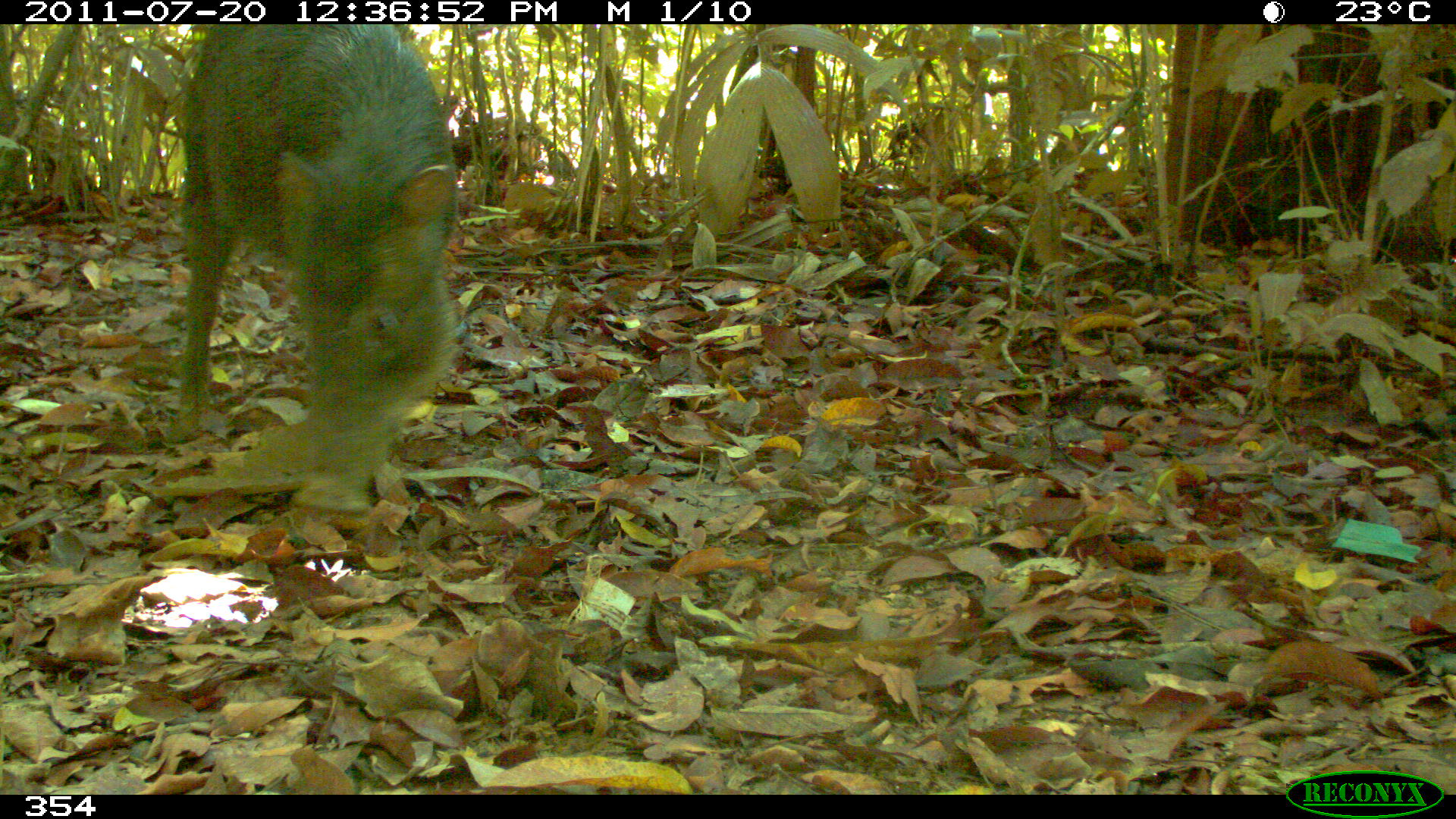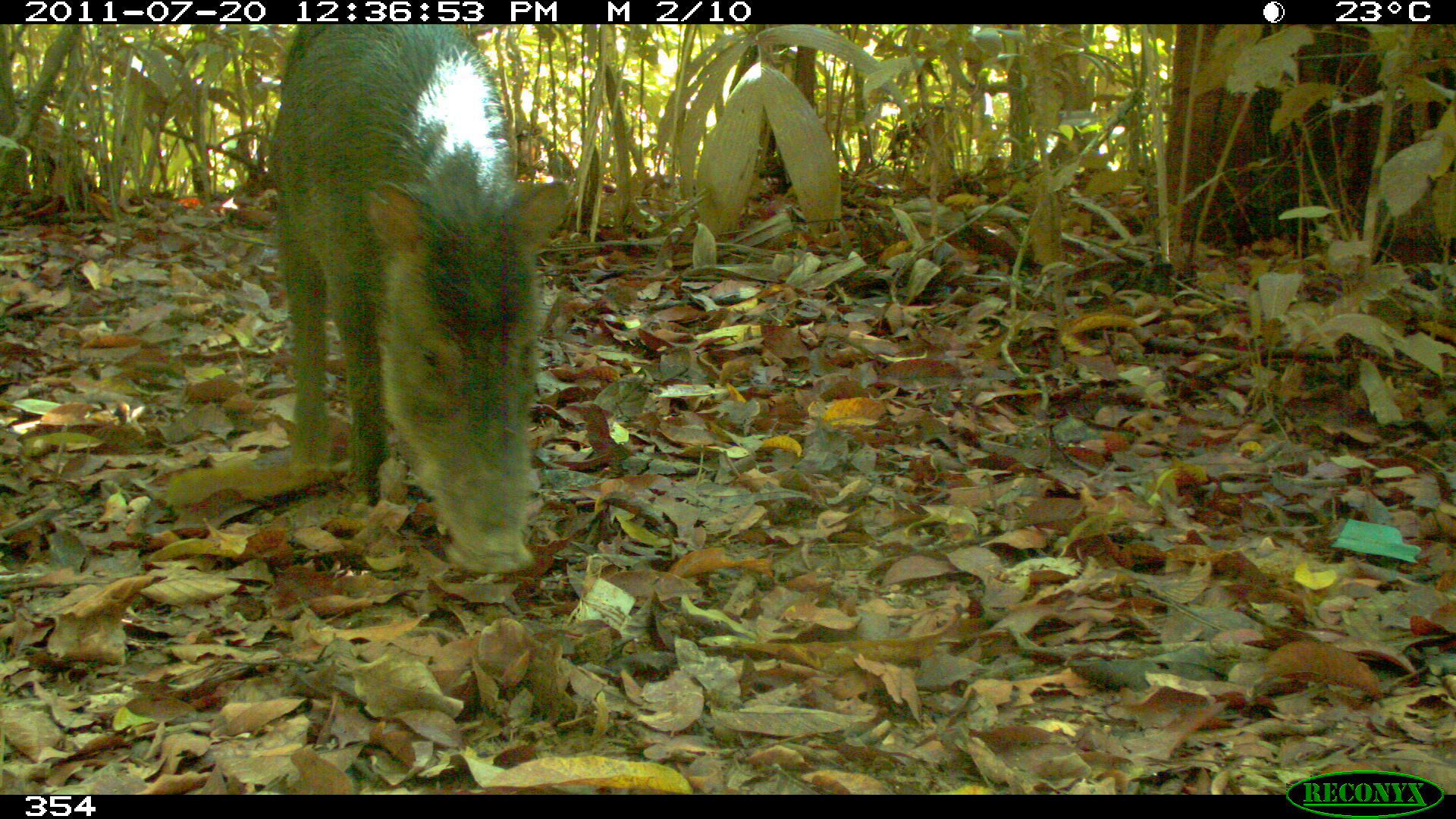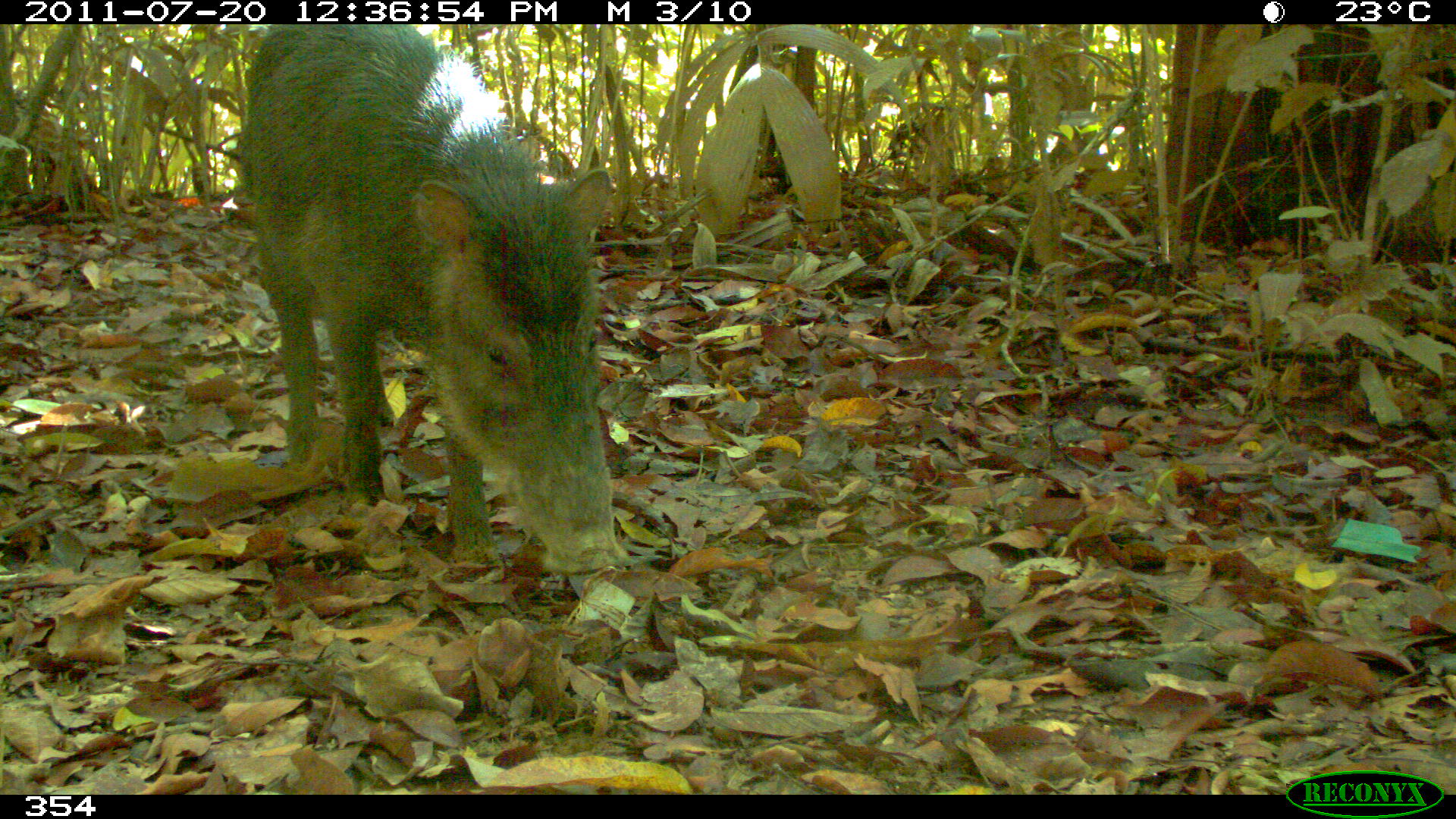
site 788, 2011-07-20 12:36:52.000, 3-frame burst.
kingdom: Animalia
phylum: Chordata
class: Mammalia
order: Artiodactyla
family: Tayassuidae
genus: Tayassu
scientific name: Tayassu pecari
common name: white-lipped peccary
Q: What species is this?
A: Tayassu pecari (white-lipped peccary).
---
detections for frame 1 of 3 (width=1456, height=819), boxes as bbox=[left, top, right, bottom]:
tayassu pecari: bbox=[176, 23, 454, 509]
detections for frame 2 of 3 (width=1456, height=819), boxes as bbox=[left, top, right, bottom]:
tayassu pecari: bbox=[268, 24, 568, 575]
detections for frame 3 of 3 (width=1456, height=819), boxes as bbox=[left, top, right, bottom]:
tayassu pecari: bbox=[234, 23, 625, 570]